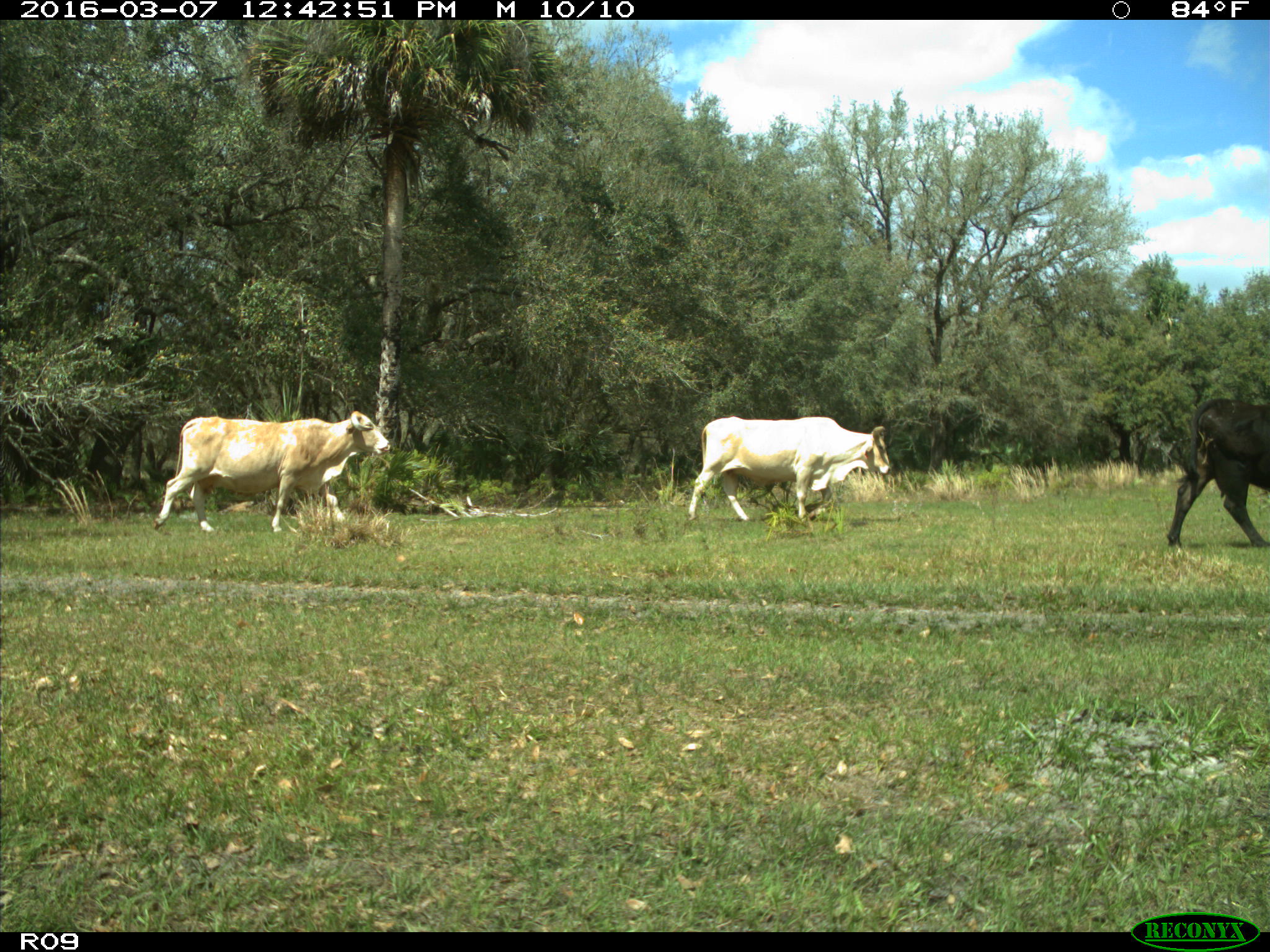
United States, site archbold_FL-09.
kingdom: Animalia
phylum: Chordata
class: Mammalia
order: Artiodactyla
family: Bovidae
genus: Bos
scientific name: Bos taurus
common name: domestic cow